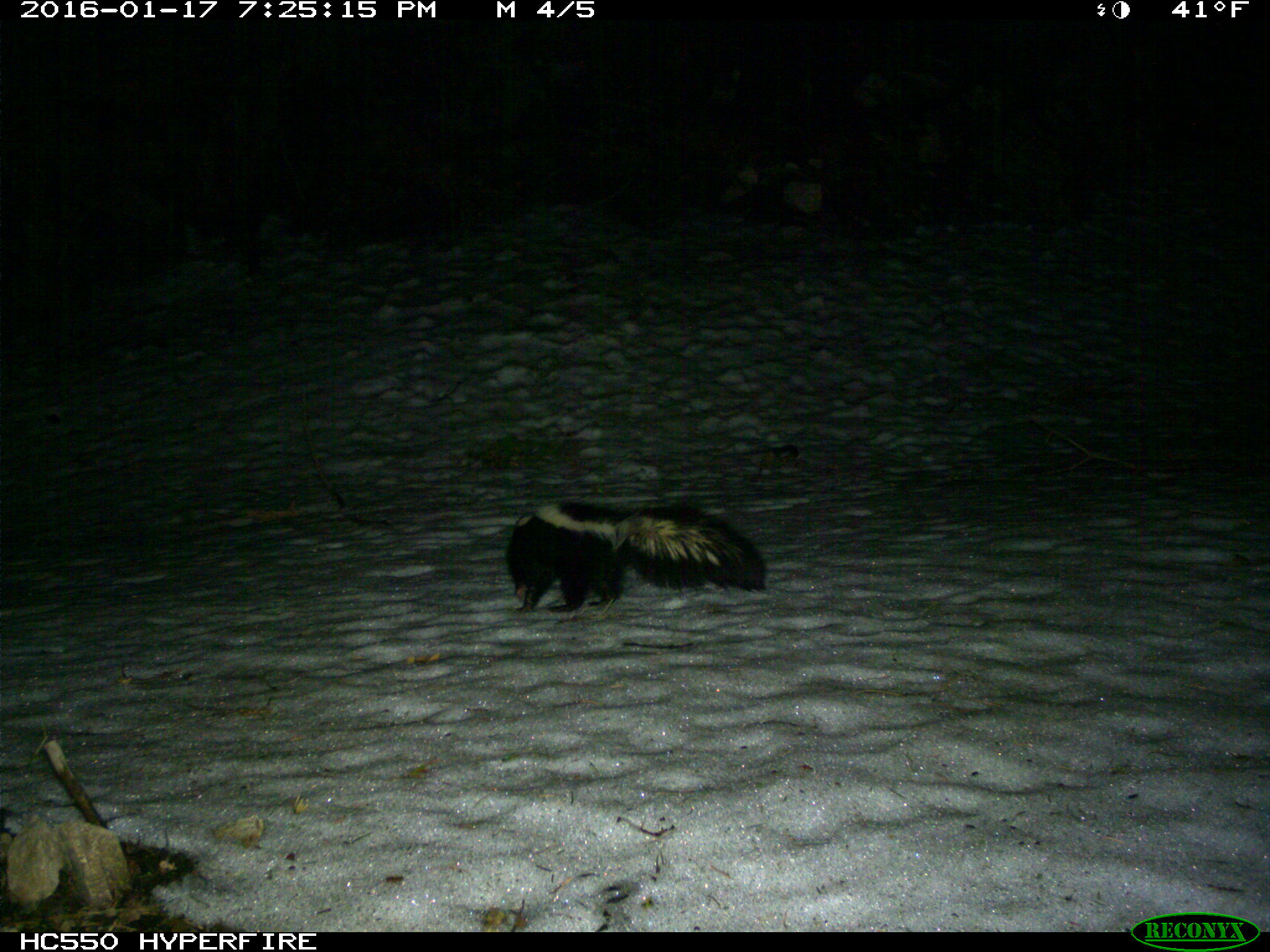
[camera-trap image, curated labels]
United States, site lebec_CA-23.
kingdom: Animalia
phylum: Chordata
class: Mammalia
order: Carnivora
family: Mephitidae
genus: Mephitis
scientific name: Mephitis mephitis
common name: striped skunk